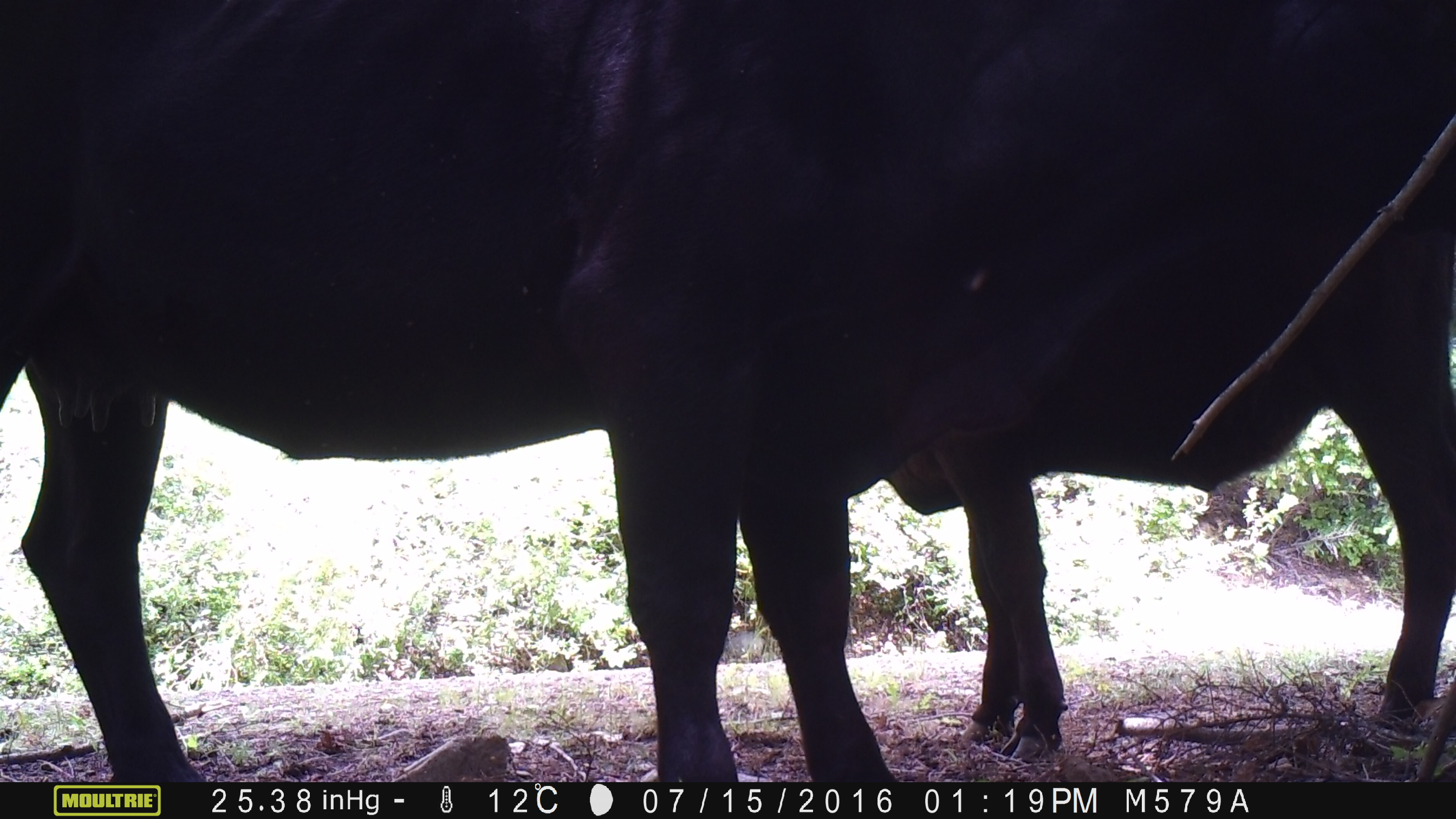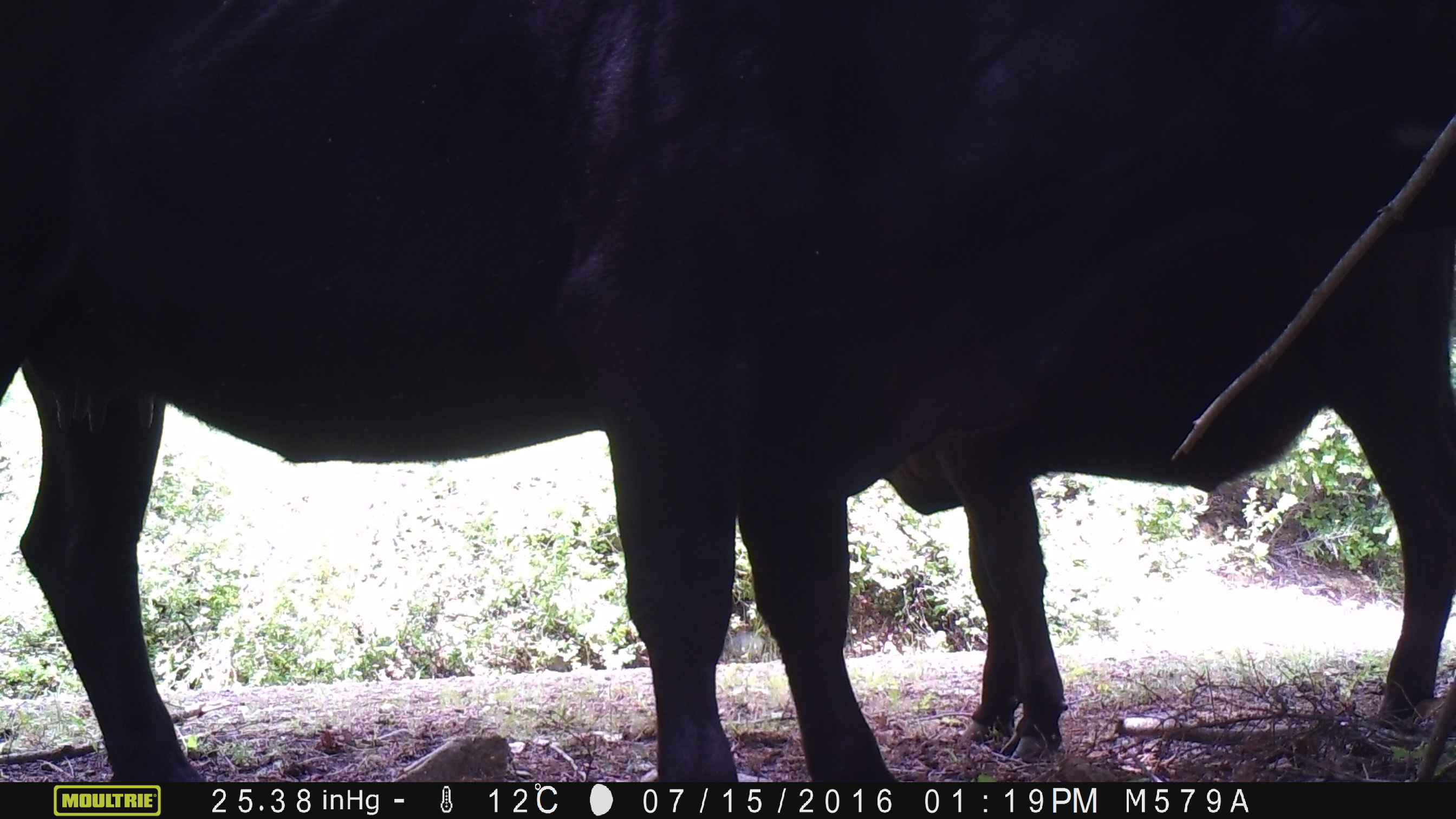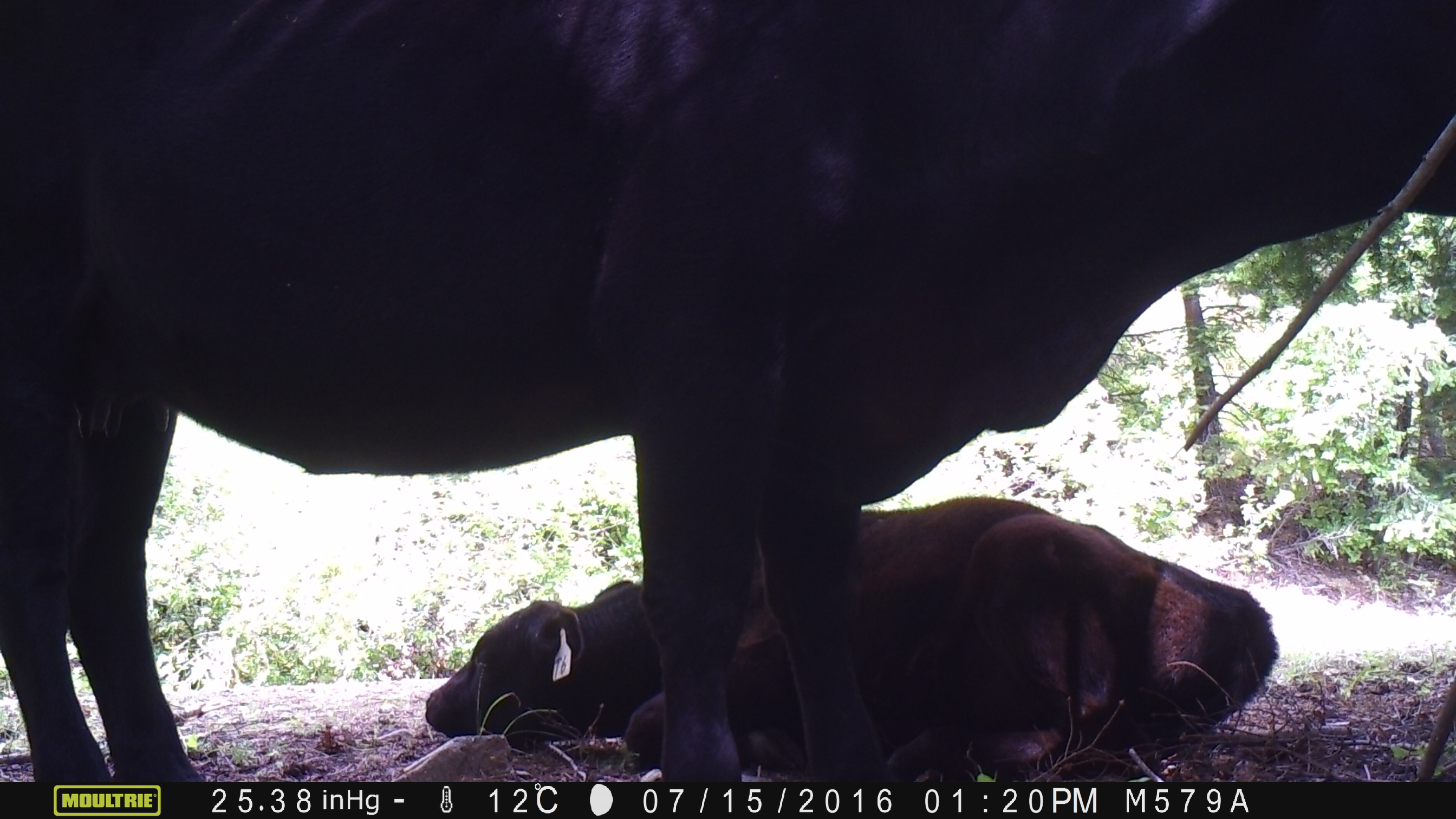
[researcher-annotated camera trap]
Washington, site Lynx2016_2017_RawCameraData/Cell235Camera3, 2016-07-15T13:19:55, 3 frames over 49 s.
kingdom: Animalia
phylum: Chordata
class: Mammalia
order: Artiodactyla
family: Bovidae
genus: Bos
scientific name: Bos taurus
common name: domestic cattle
Domestic cattle (Bos taurus). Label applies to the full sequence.